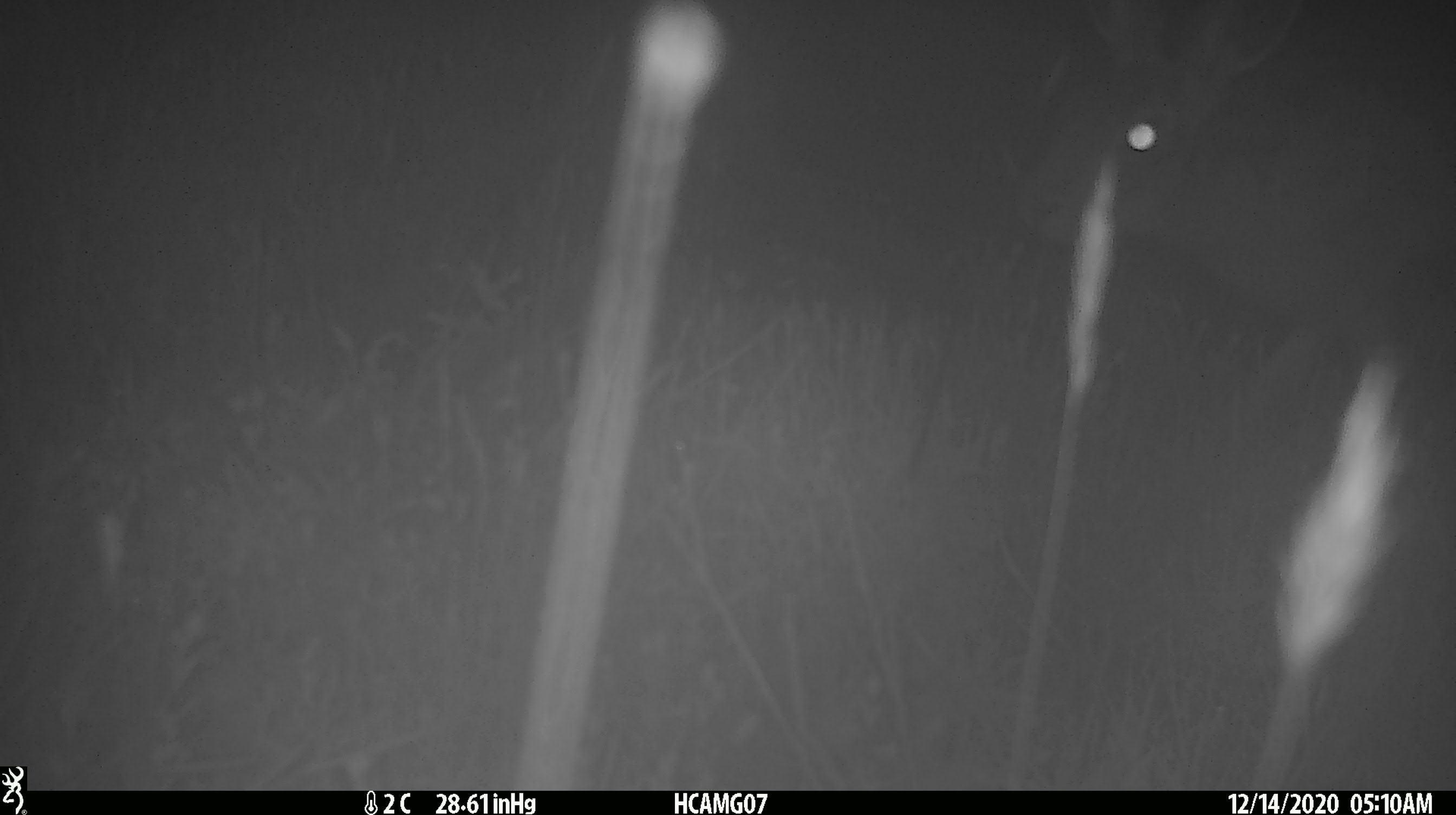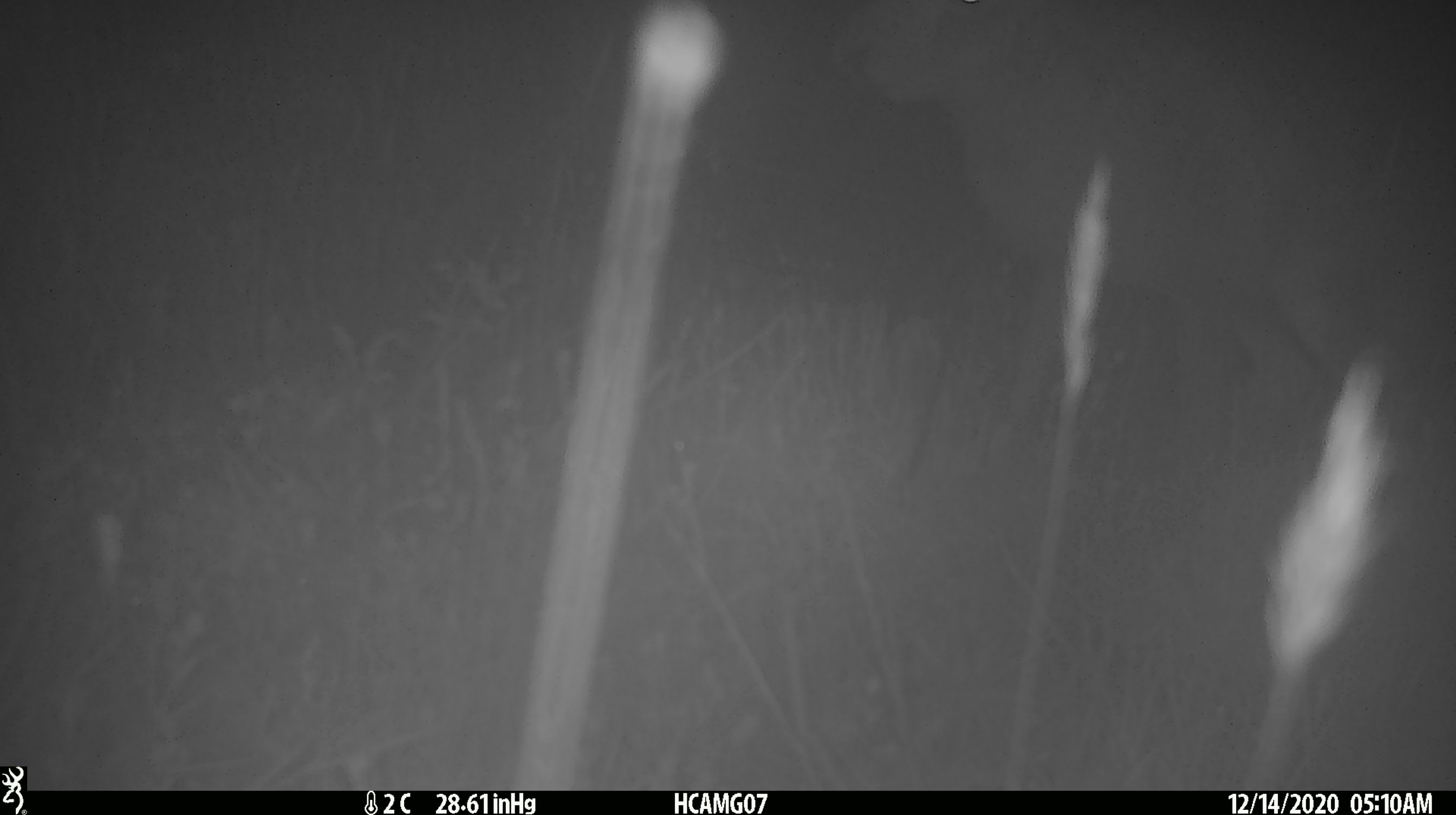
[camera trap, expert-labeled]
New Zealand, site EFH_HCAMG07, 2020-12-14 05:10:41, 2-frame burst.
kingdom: Animalia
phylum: Chordata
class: Mammalia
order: Lagomorpha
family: Leporidae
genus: Lepus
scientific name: Lepus europaeus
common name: brown hare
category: hare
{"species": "hare (brown hare) (Lepus europaeus)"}